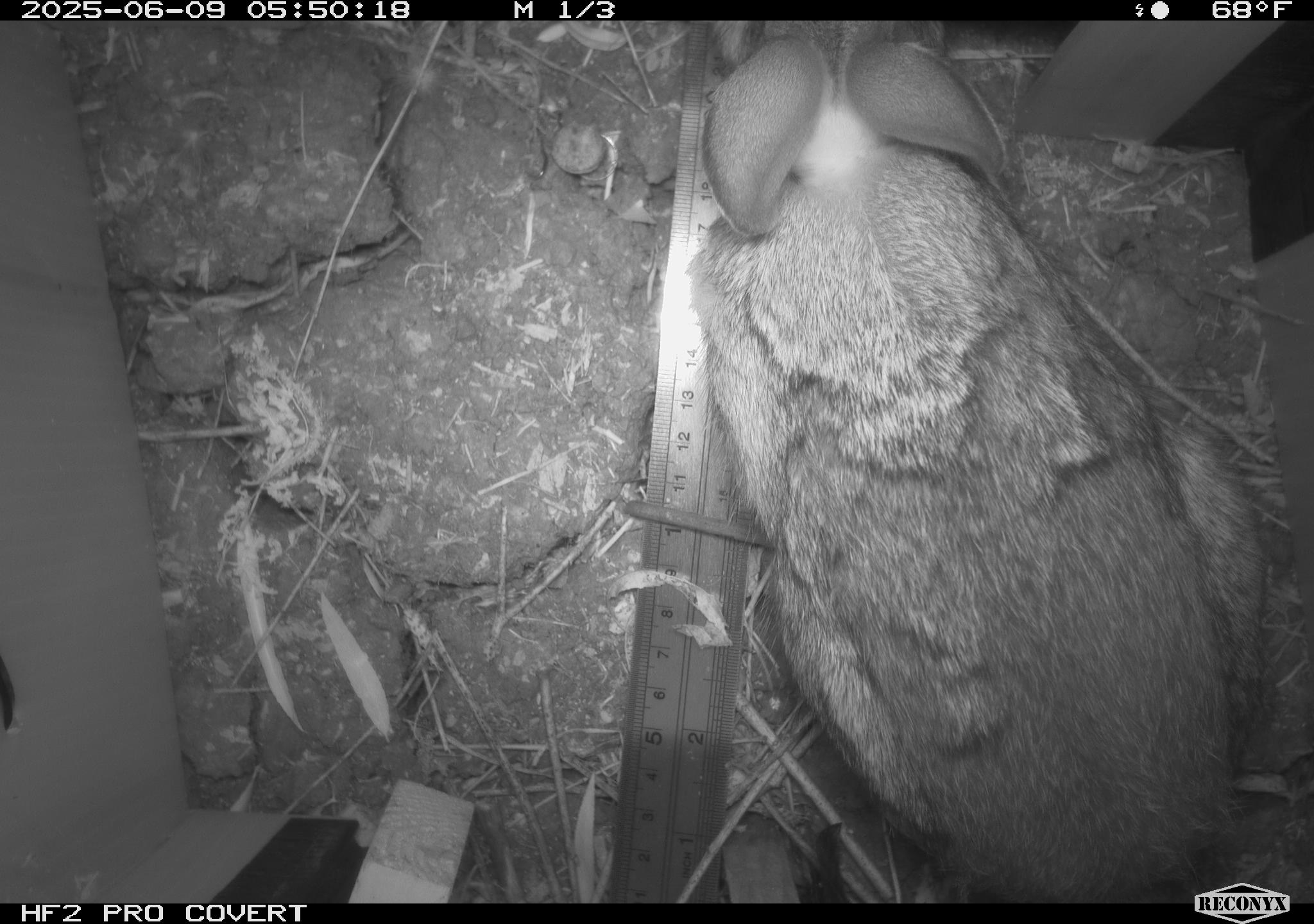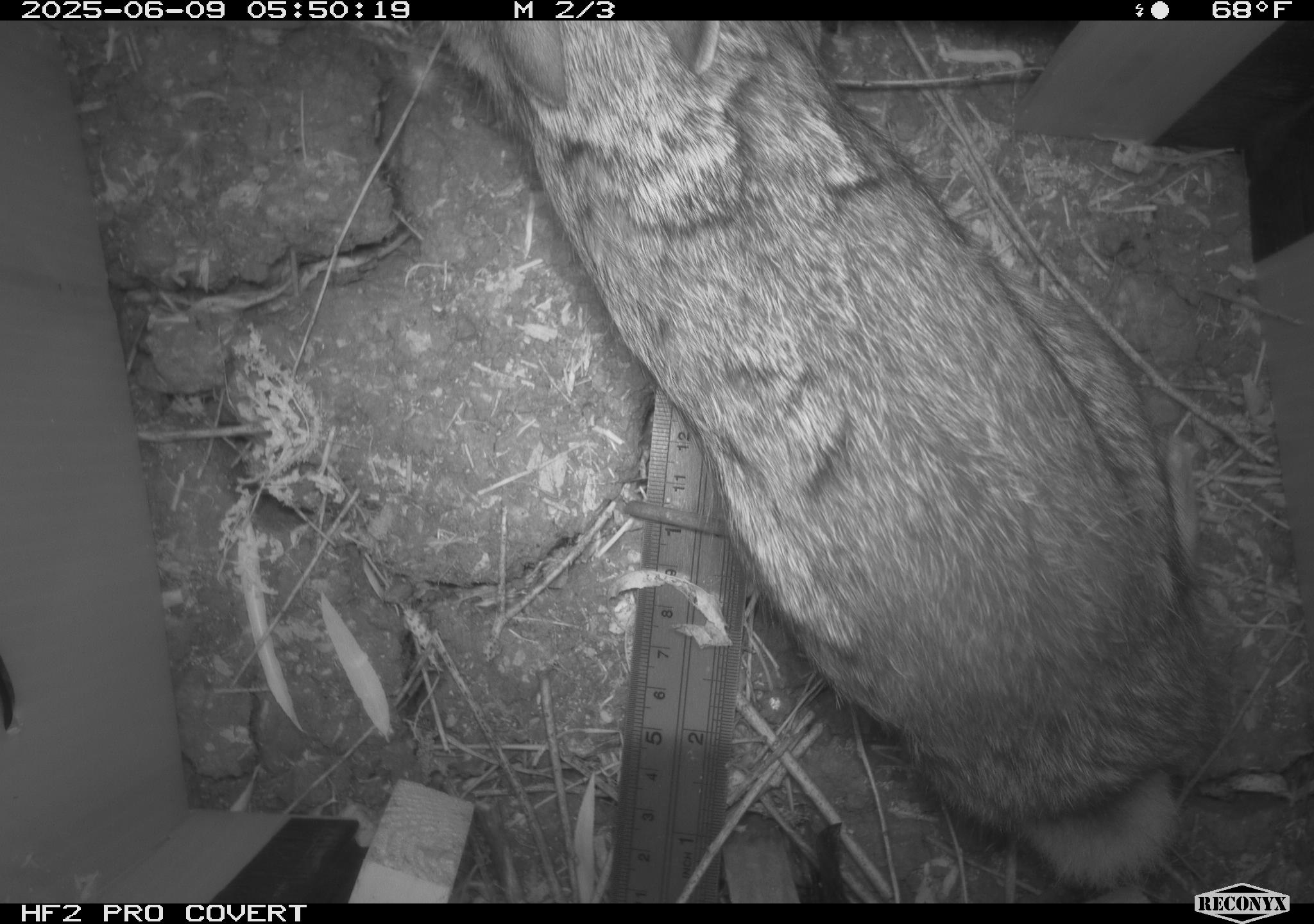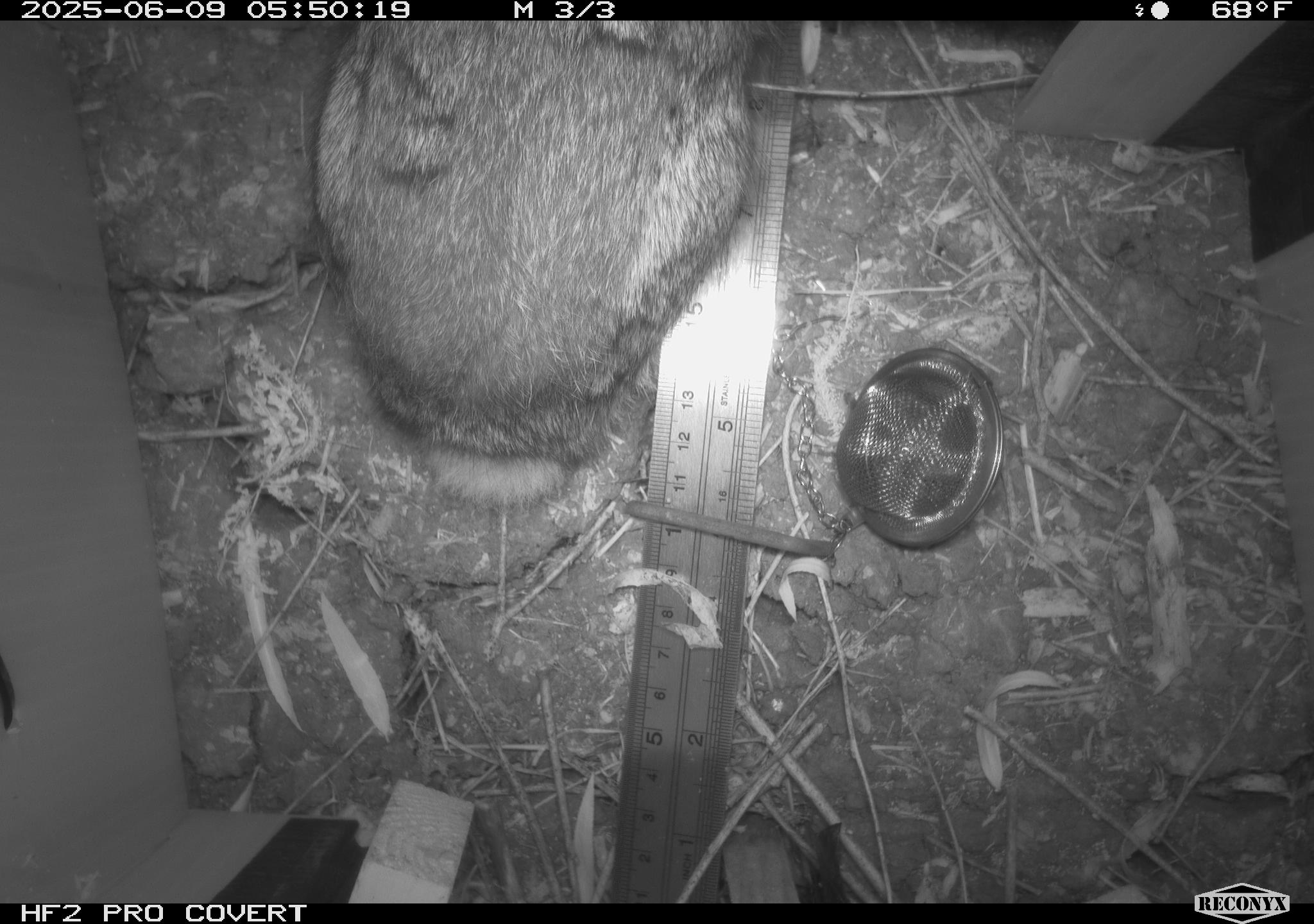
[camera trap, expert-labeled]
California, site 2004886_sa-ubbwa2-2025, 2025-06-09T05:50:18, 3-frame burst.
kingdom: Animalia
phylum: Chordata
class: Mammalia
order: Lagomorpha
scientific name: Lagomorpha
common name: hares, rabbits, and pikas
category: lagomorpha order